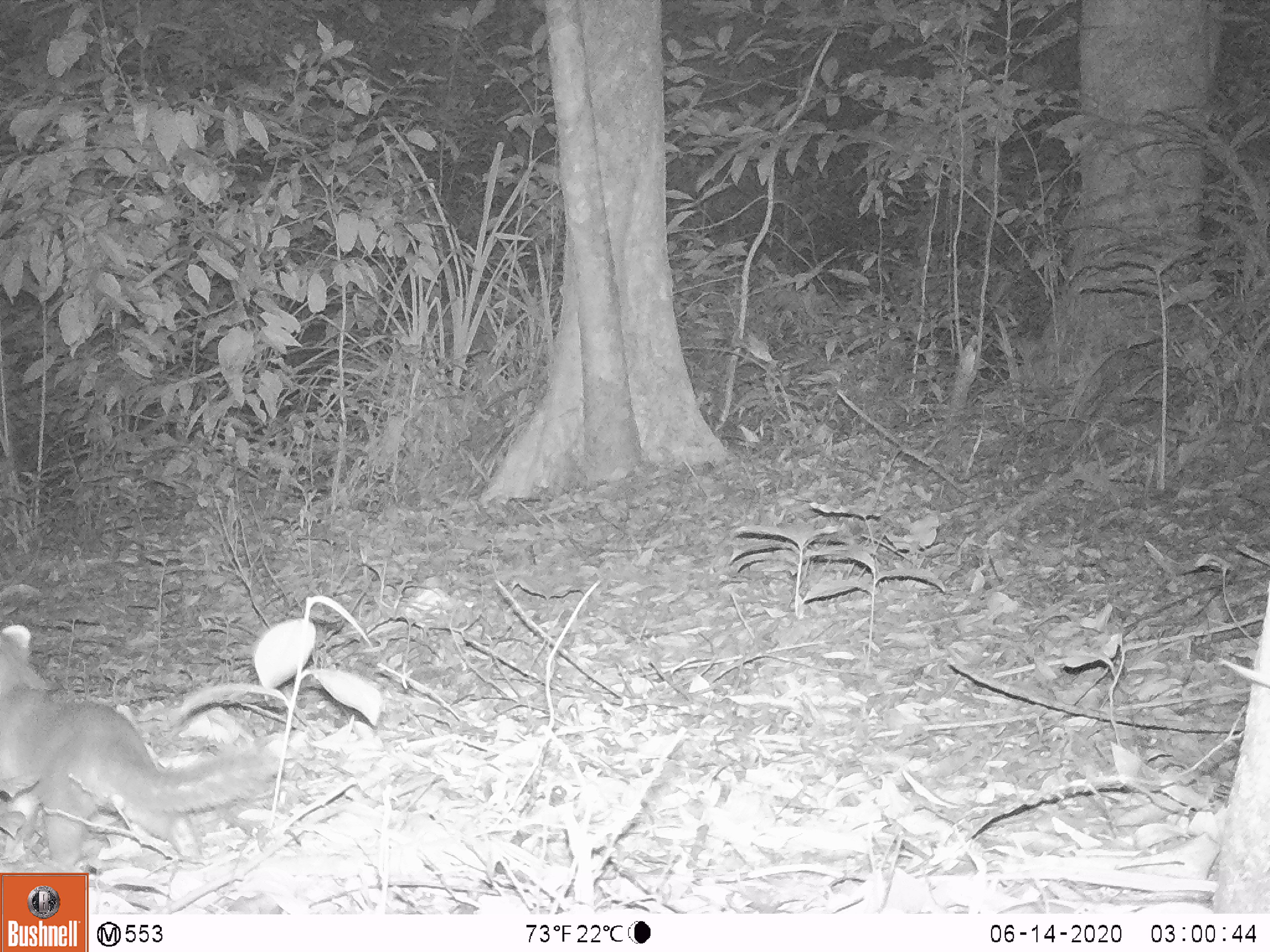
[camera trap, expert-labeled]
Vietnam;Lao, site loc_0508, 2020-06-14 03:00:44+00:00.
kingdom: Animalia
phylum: Chordata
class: Mammalia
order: Carnivora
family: Mustelidae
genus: Melogale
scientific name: Melogale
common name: ferret badger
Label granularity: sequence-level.